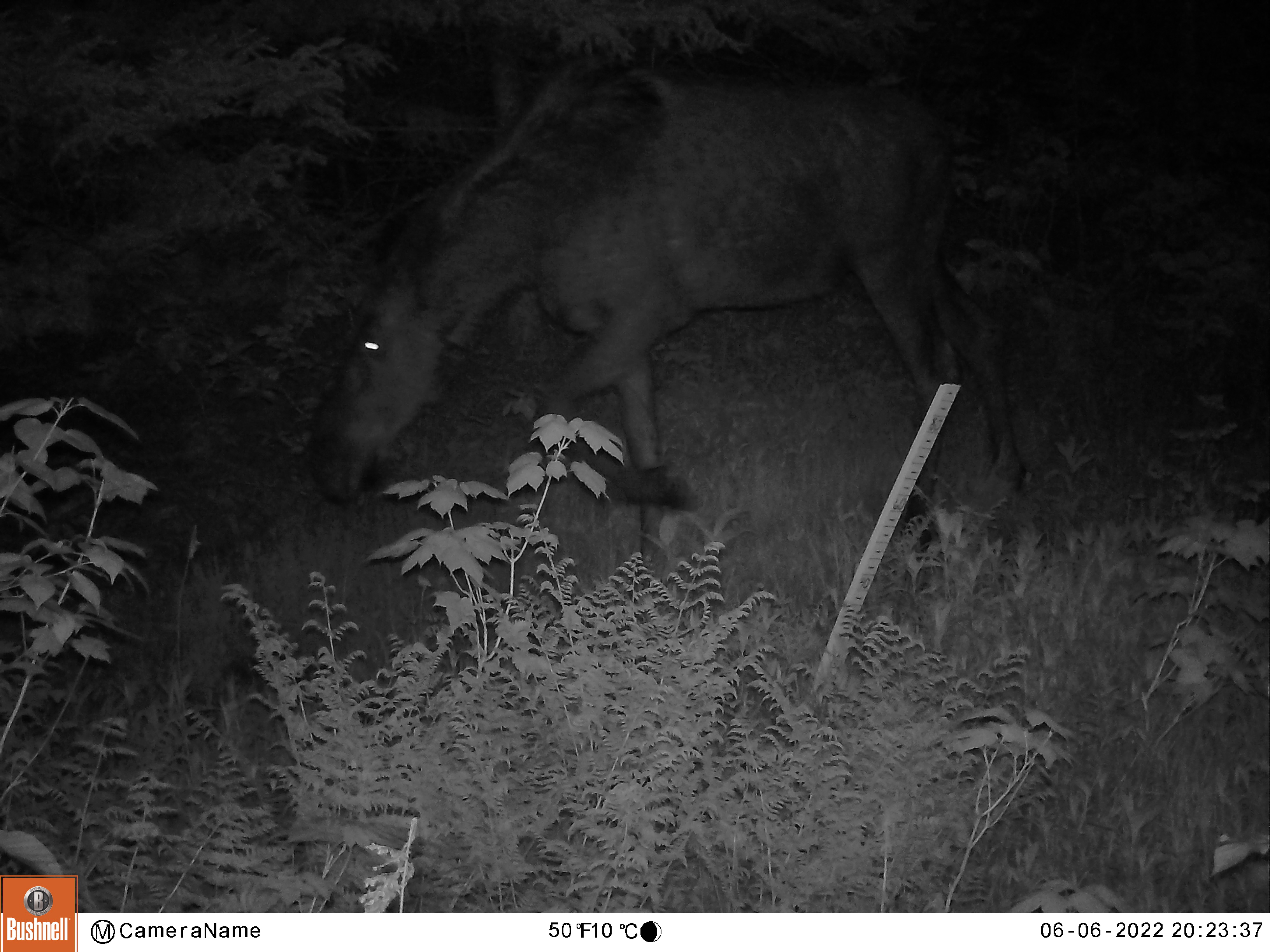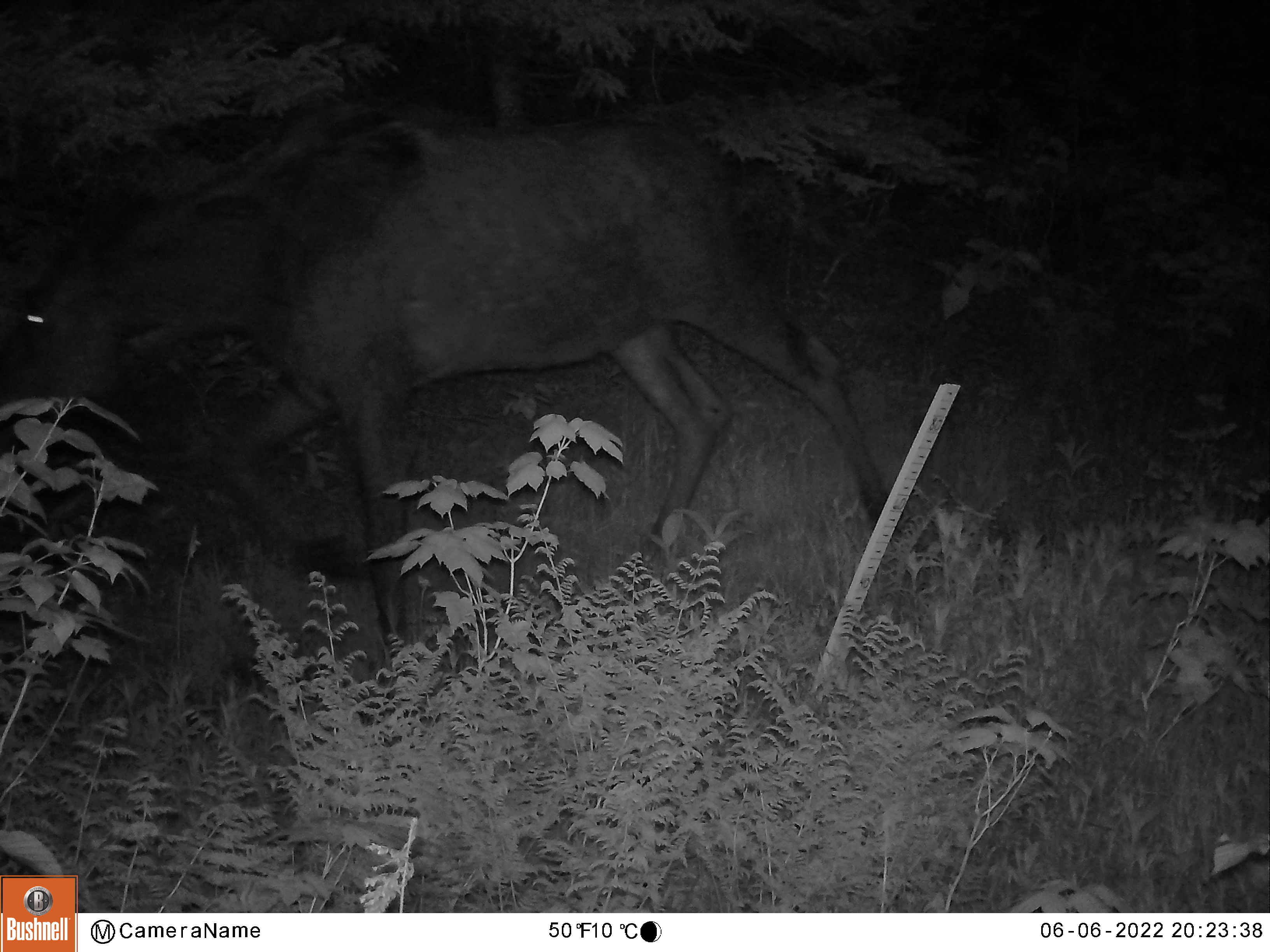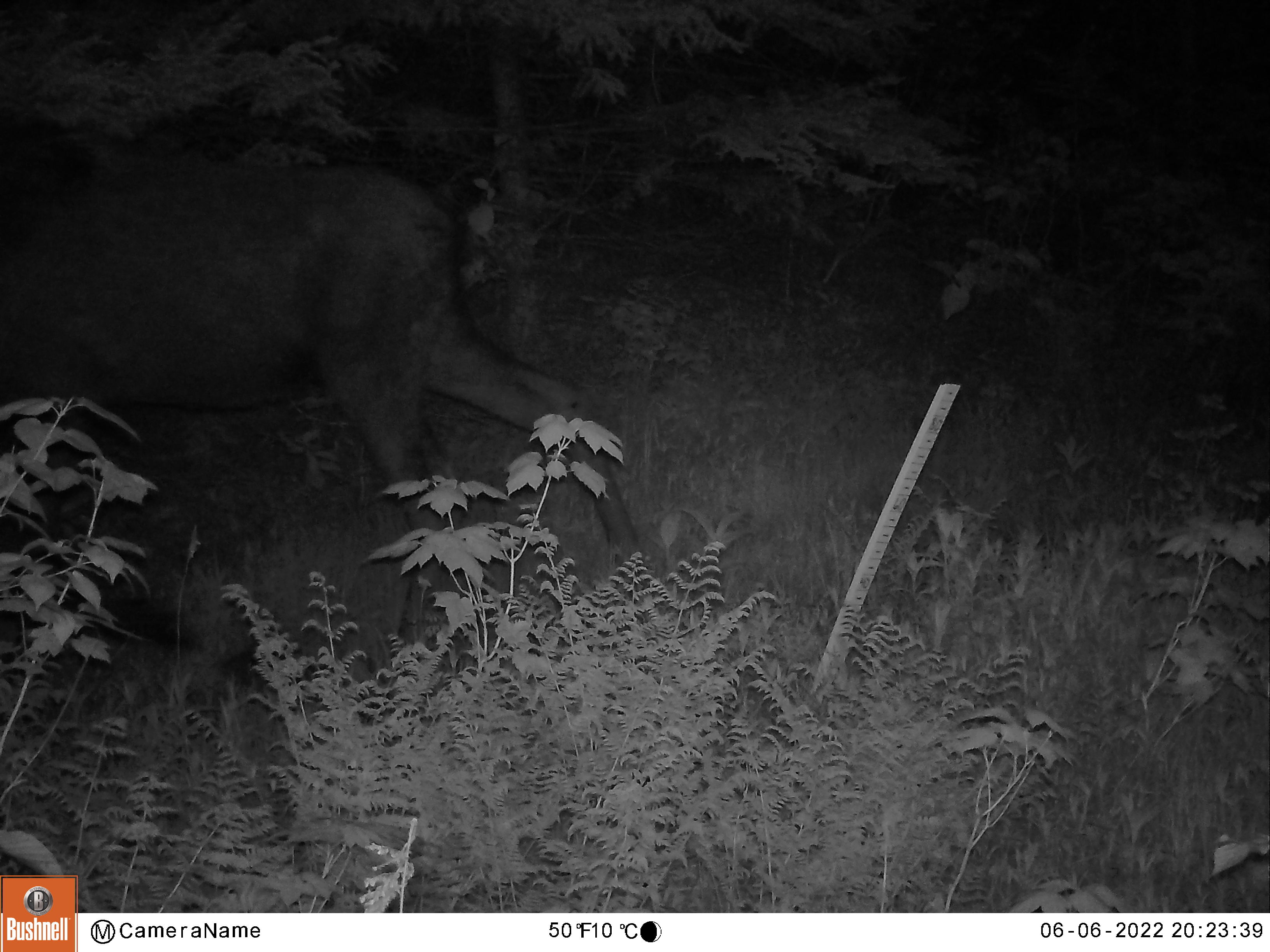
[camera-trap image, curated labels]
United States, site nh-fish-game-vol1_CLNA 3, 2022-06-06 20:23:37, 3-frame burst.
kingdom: Animalia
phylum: Chordata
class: Mammalia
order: Artiodactyla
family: Cervidae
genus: Alces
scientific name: Alces alces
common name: moose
Moose (Alces alces).